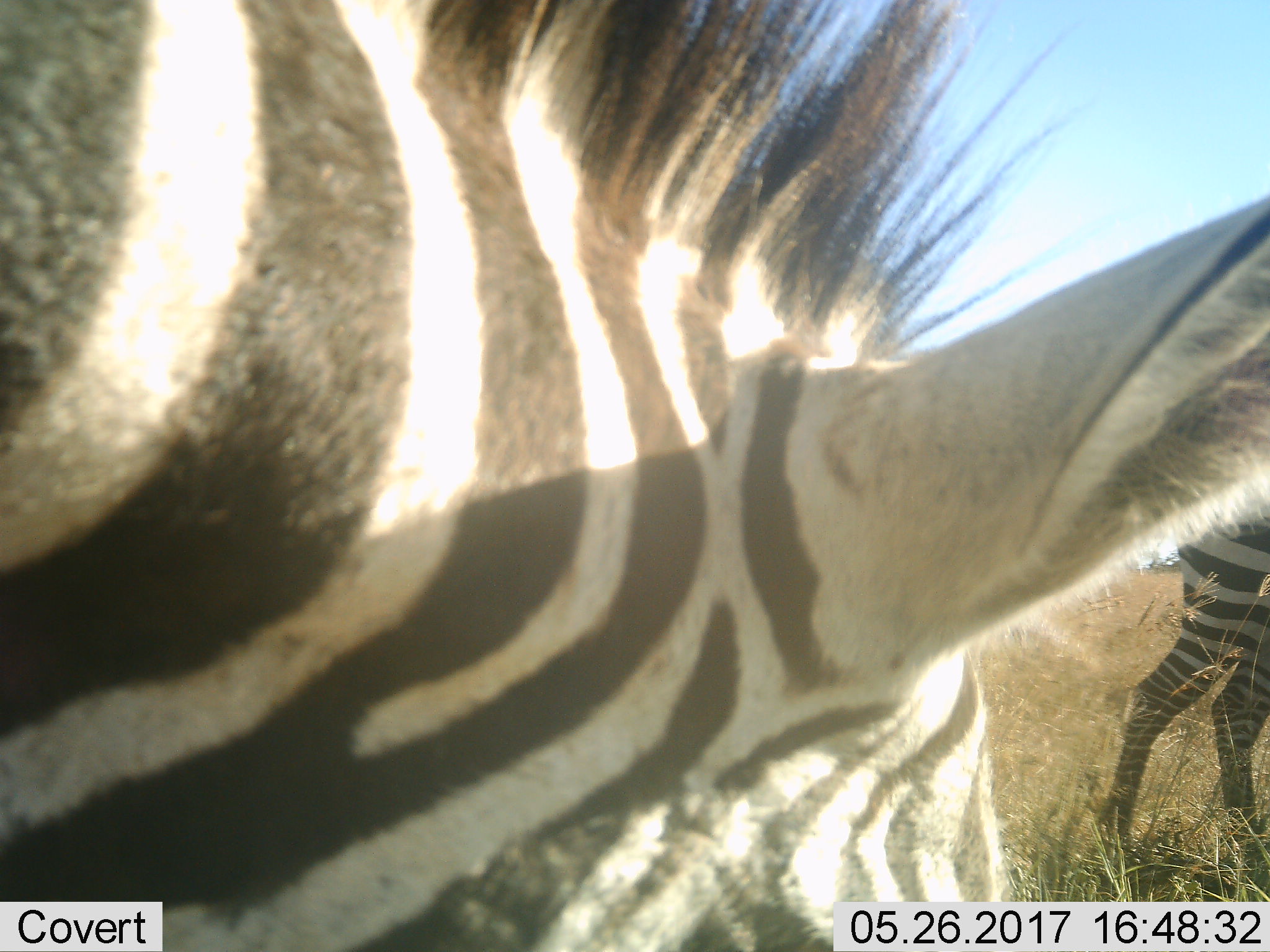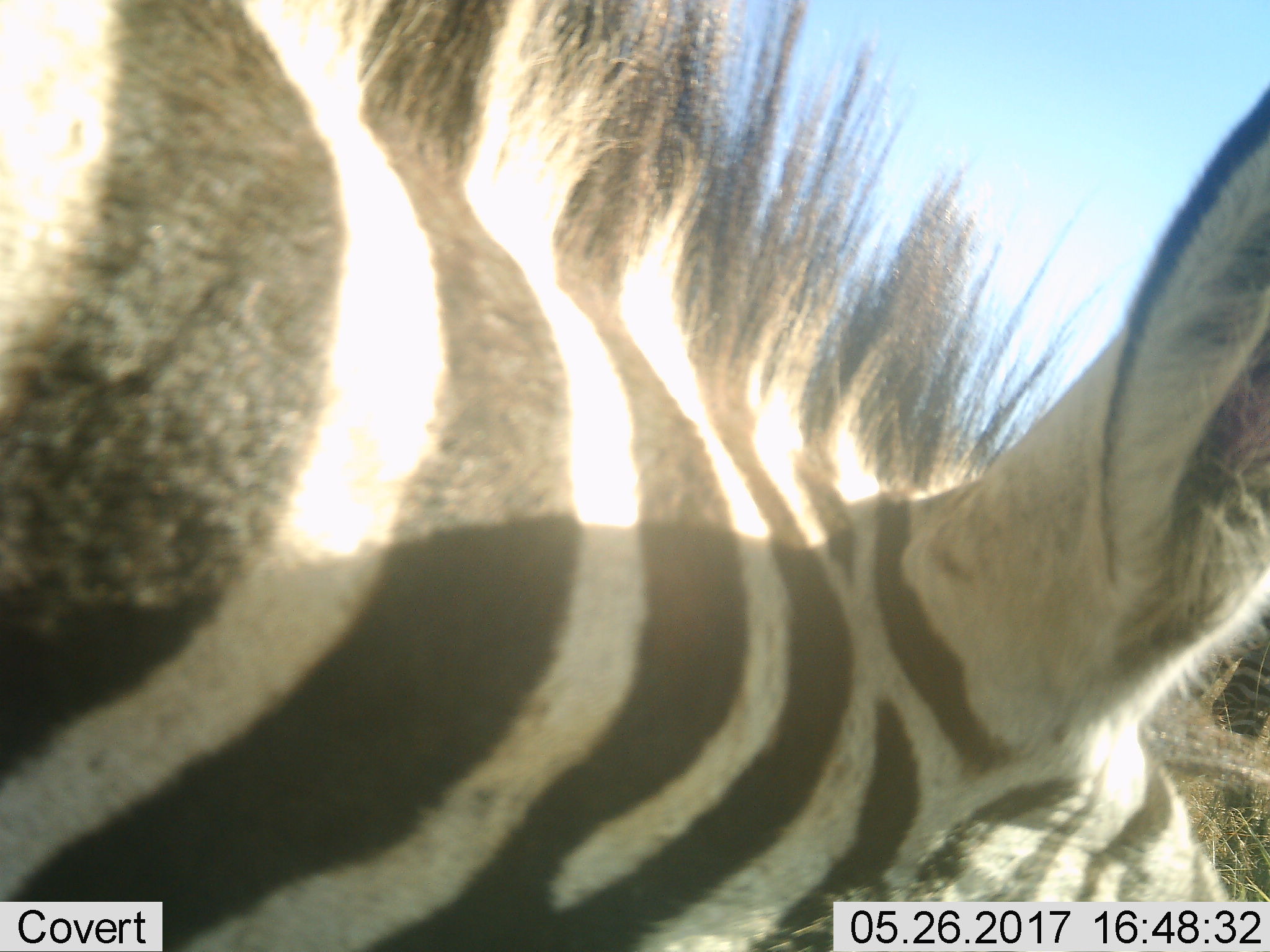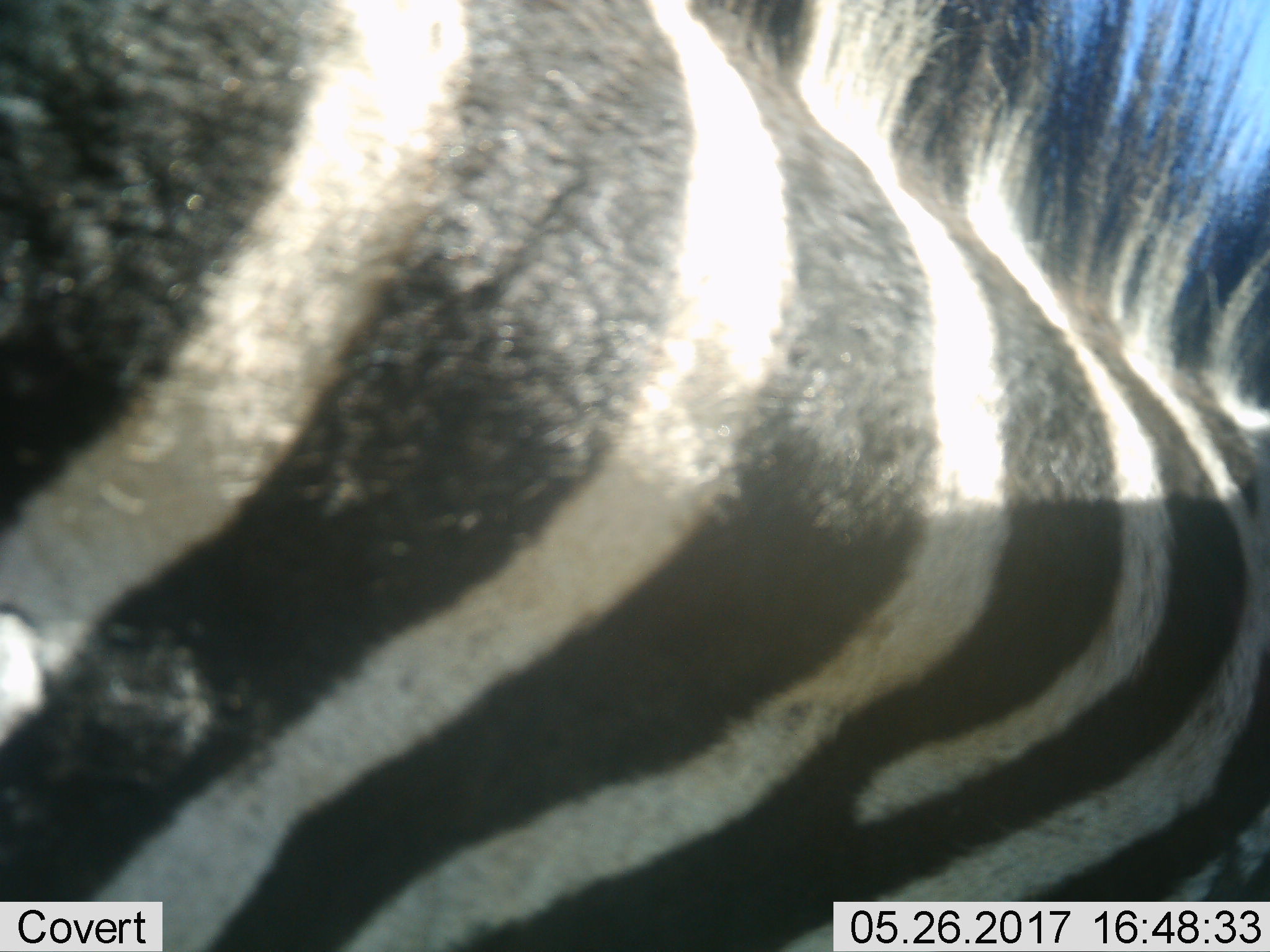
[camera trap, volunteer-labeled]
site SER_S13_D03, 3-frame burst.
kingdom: Animalia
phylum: Chordata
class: Mammalia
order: Perissodactyla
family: Equidae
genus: Equus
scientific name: Equus quagga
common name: plains zebra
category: zebraplains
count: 2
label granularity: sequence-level